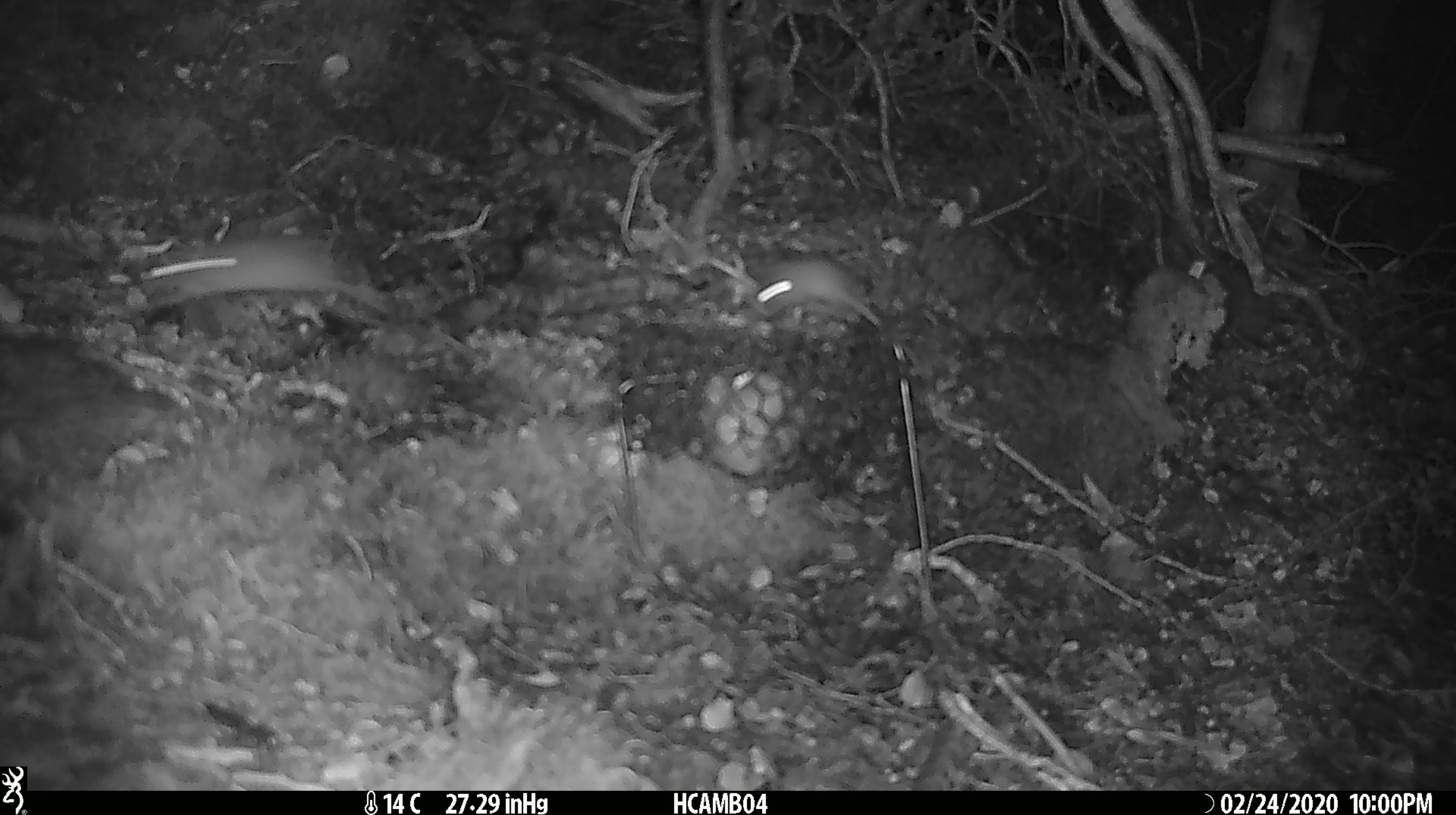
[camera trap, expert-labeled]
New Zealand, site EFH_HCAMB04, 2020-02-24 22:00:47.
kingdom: Animalia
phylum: Chordata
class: Mammalia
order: Rodentia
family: Muridae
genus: Mus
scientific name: Mus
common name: mouse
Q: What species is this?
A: Mouse (Mus).